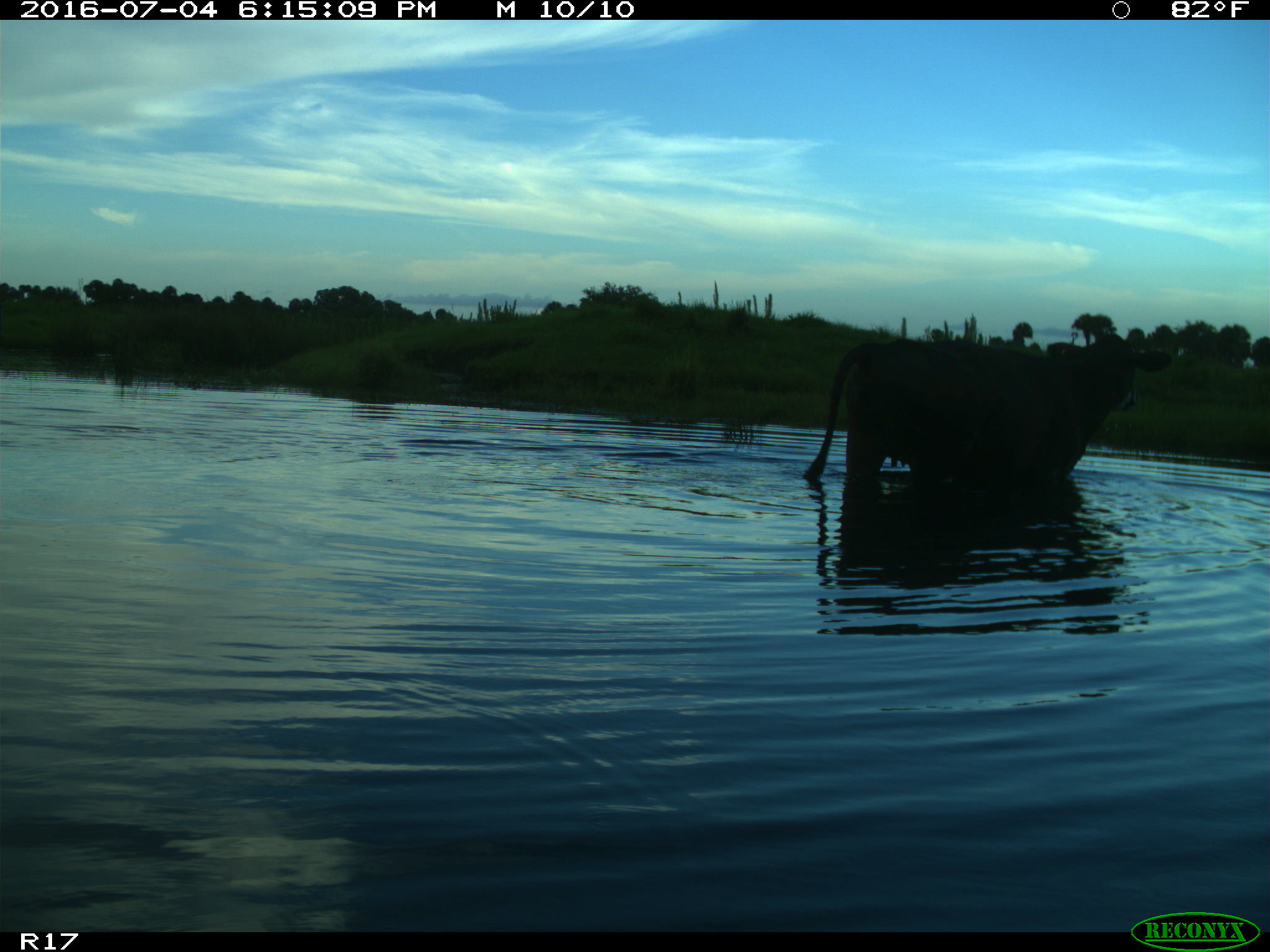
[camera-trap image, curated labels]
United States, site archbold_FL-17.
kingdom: Animalia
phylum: Chordata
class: Mammalia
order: Artiodactyla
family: Bovidae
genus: Bos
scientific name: Bos taurus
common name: domestic cow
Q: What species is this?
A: Bos taurus (domestic cow).